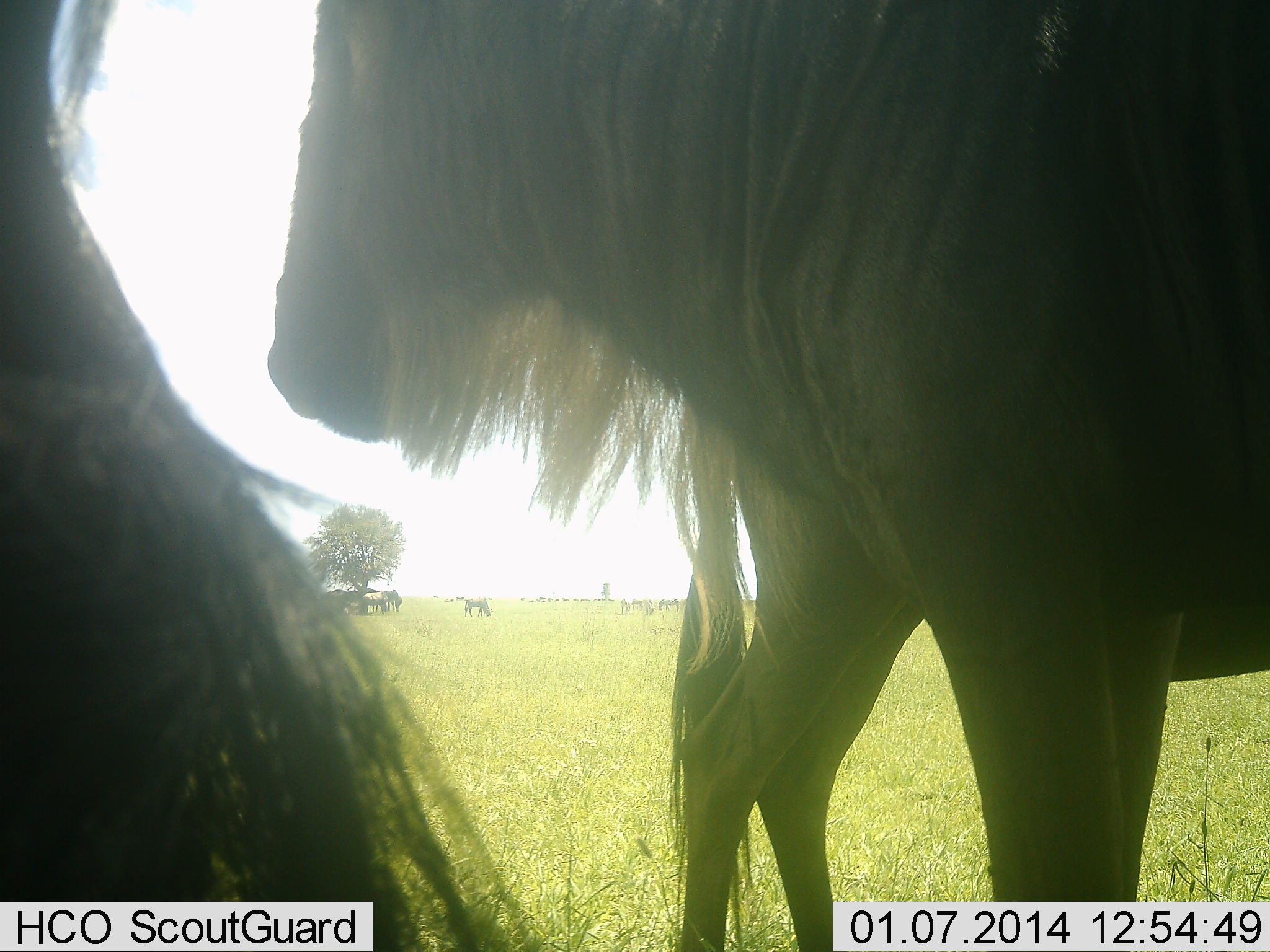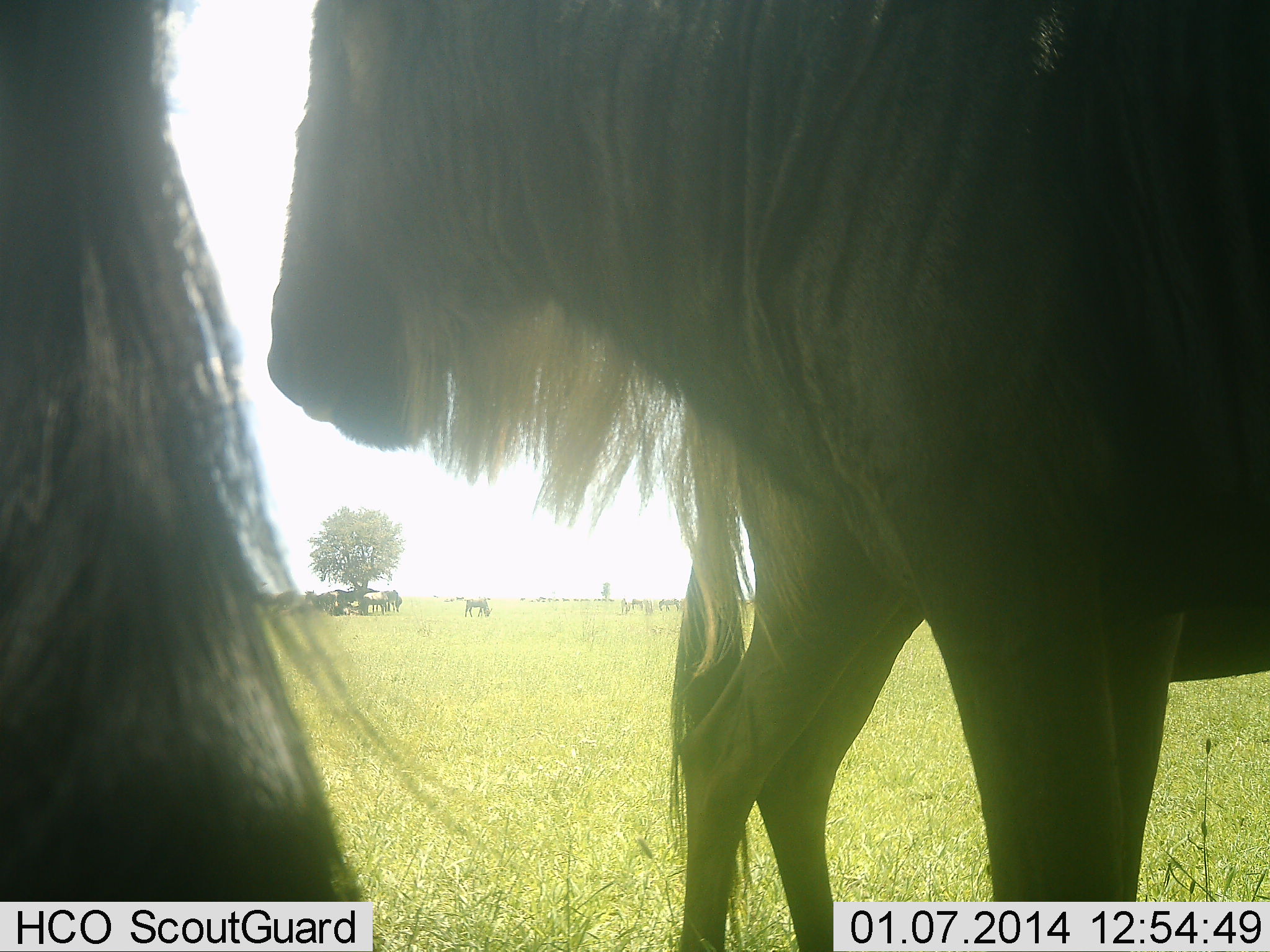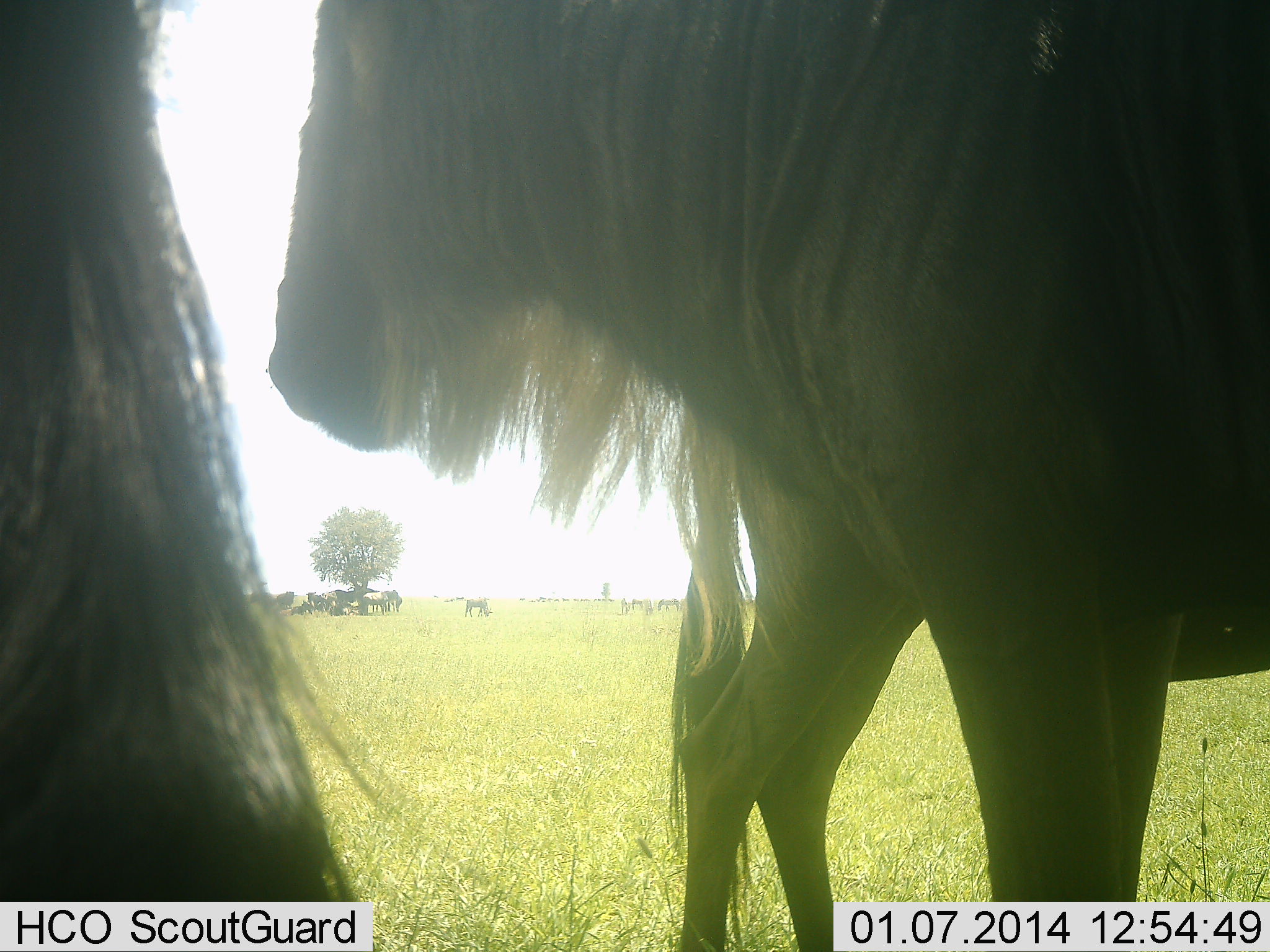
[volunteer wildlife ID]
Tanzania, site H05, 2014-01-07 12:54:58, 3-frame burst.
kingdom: Animalia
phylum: Chordata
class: Mammalia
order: Artiodactyla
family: Bovidae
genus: Connochaetes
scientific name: Connochaetes taurinus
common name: blue wildebeest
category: wildebeest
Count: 11-50.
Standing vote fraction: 91%.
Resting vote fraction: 18%.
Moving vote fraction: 0%.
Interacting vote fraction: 0%.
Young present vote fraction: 0%.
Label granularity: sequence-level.